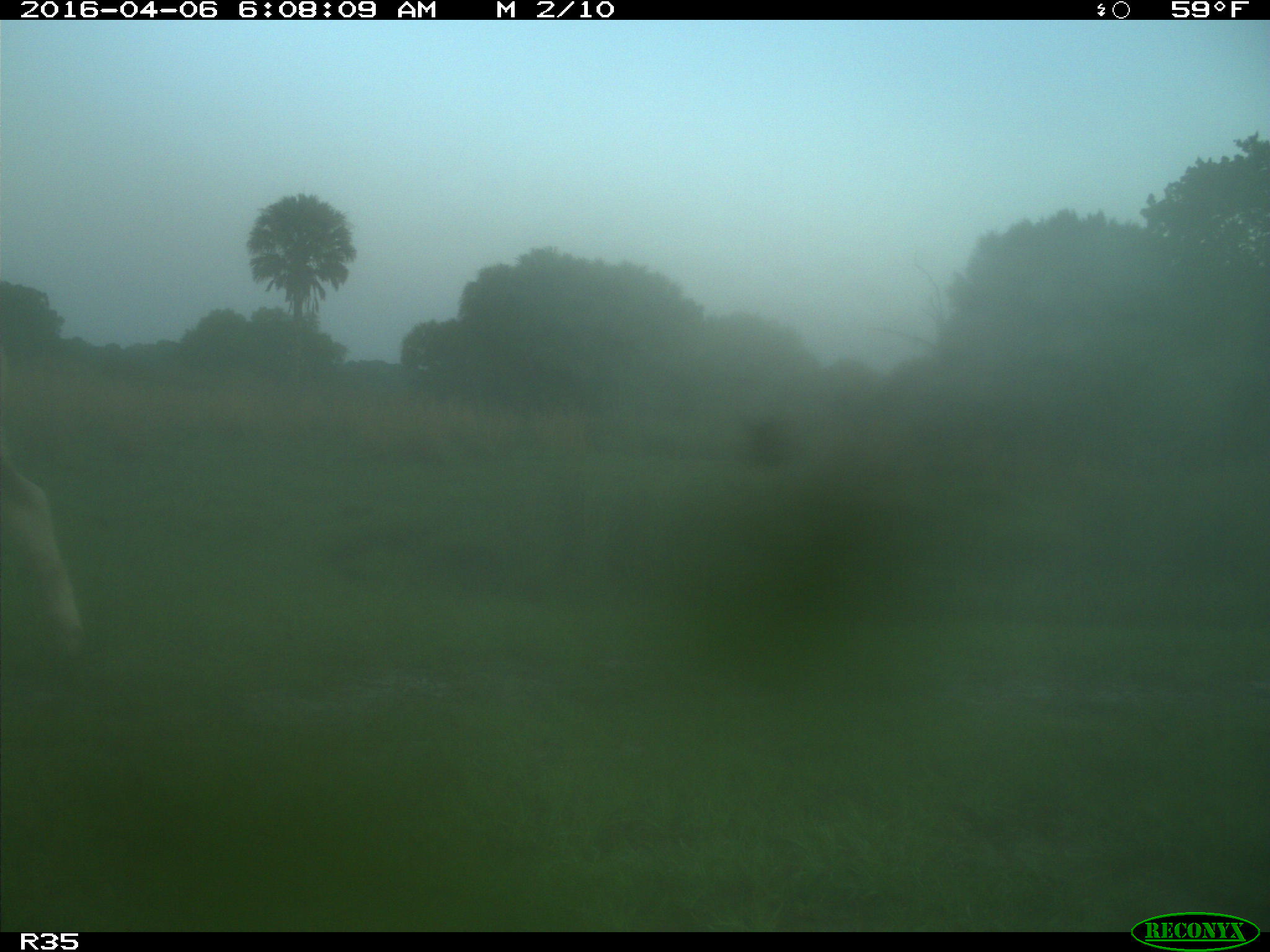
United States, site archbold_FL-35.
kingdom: Animalia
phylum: Chordata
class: Mammalia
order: Artiodactyla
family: Bovidae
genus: Bos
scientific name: Bos taurus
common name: domestic cow